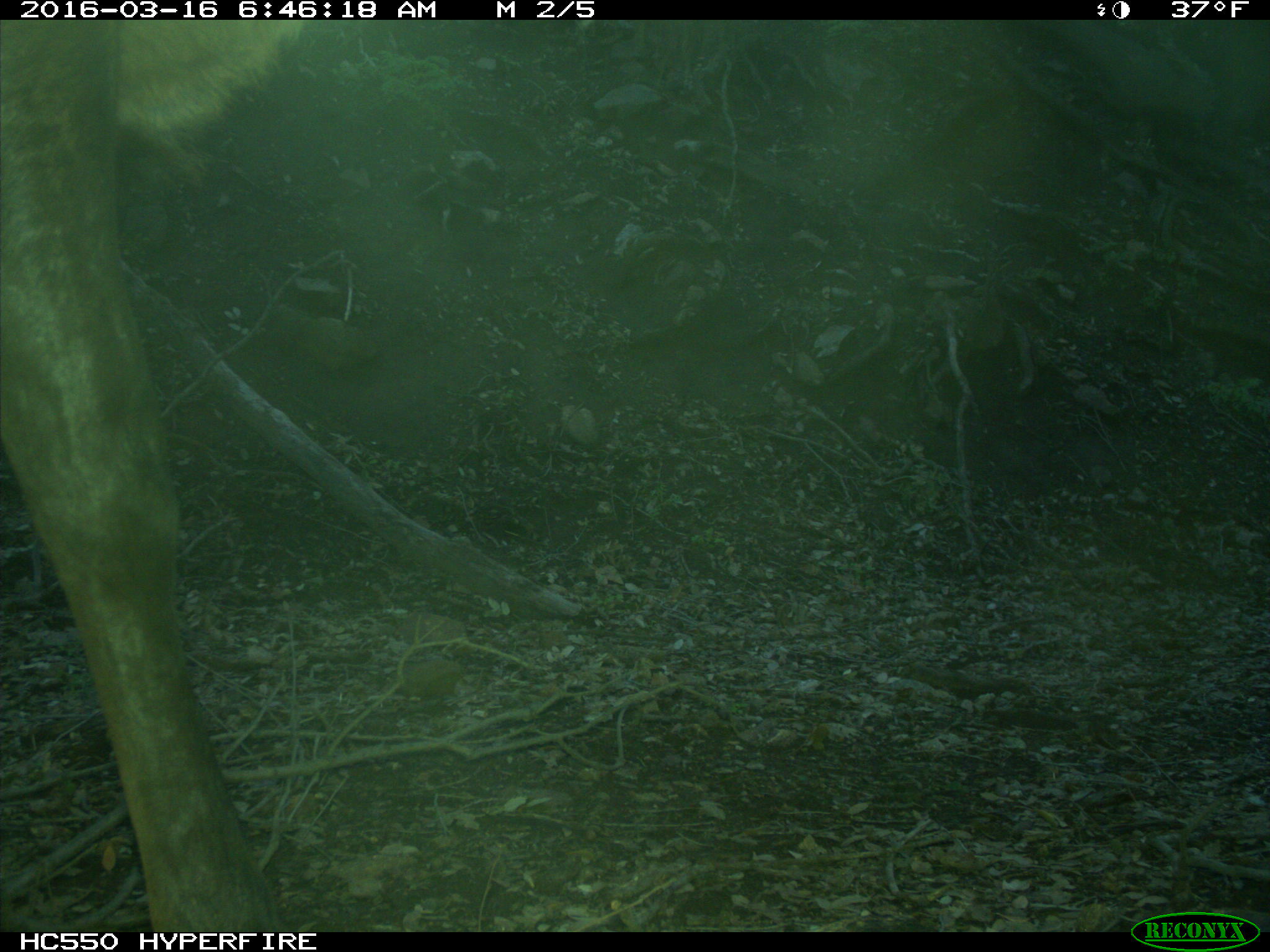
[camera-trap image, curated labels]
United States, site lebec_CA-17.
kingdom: Animalia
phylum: Chordata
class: Mammalia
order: Artiodactyla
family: Cervidae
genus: Cervus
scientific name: Cervus canadensis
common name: elk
Cervus canadensis (elk).